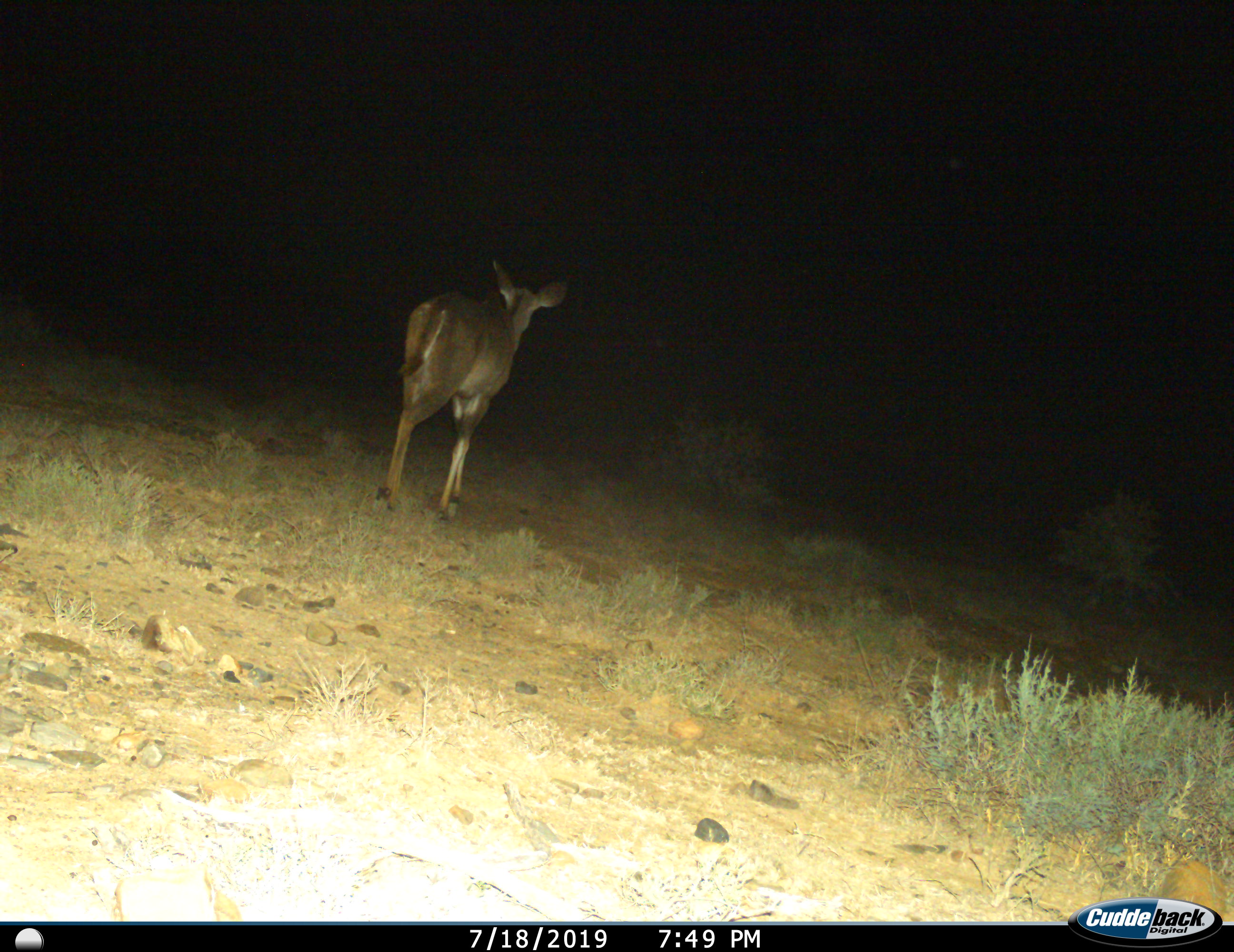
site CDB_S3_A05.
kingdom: Animalia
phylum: Chordata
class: Mammalia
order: Artiodactyla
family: Bovidae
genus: Tragelaphus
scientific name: Tragelaphus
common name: kudu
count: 1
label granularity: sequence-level